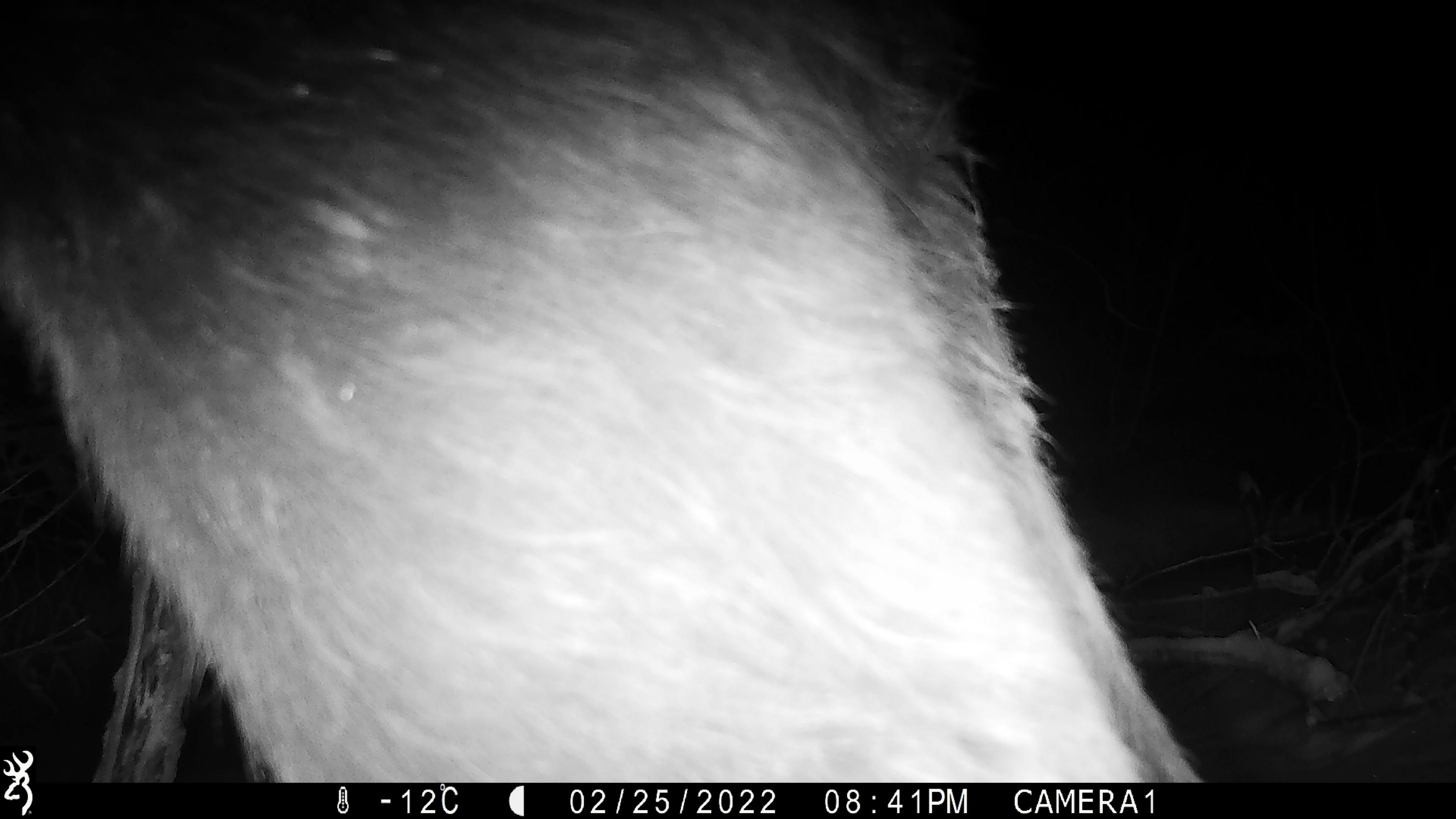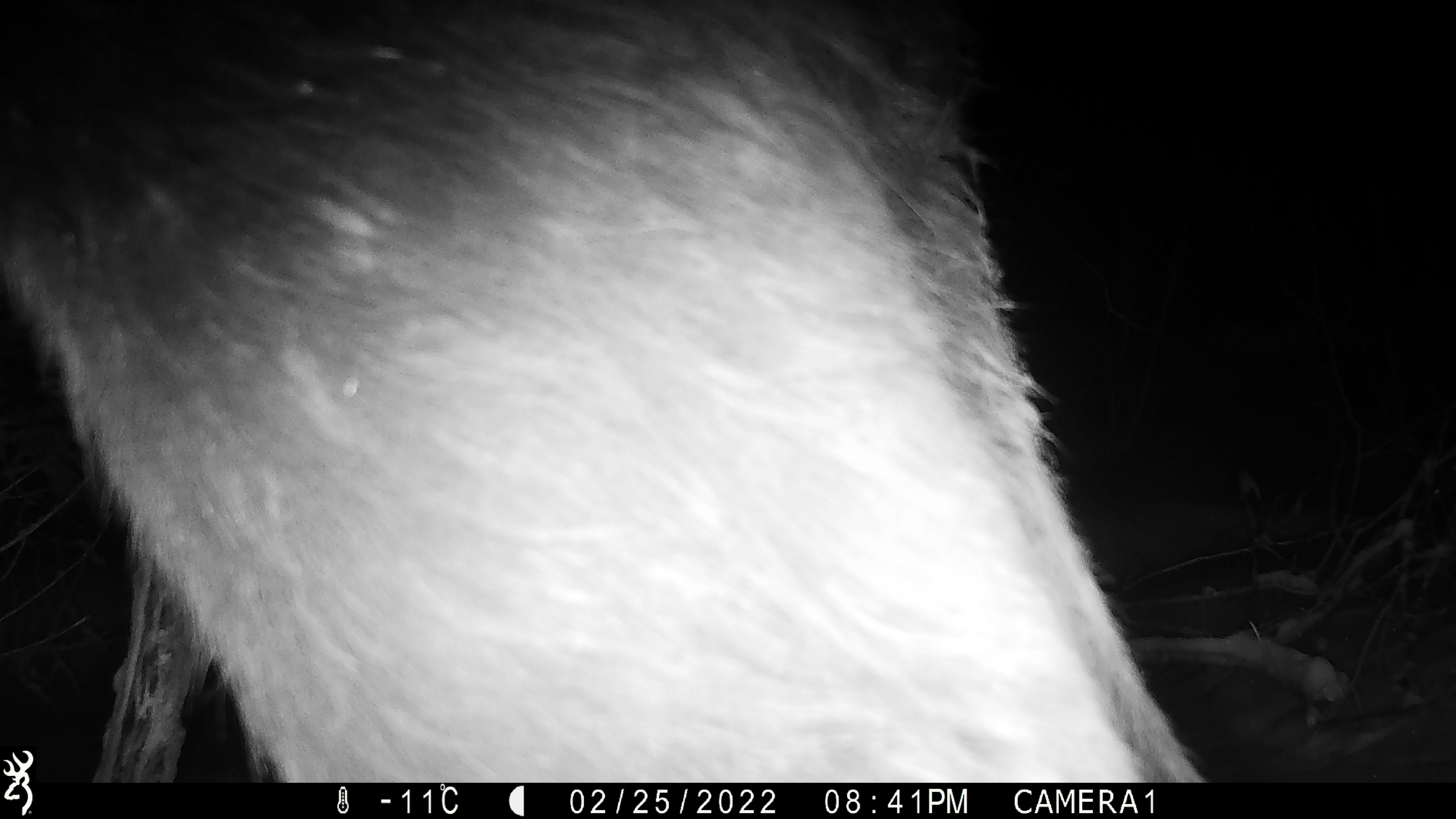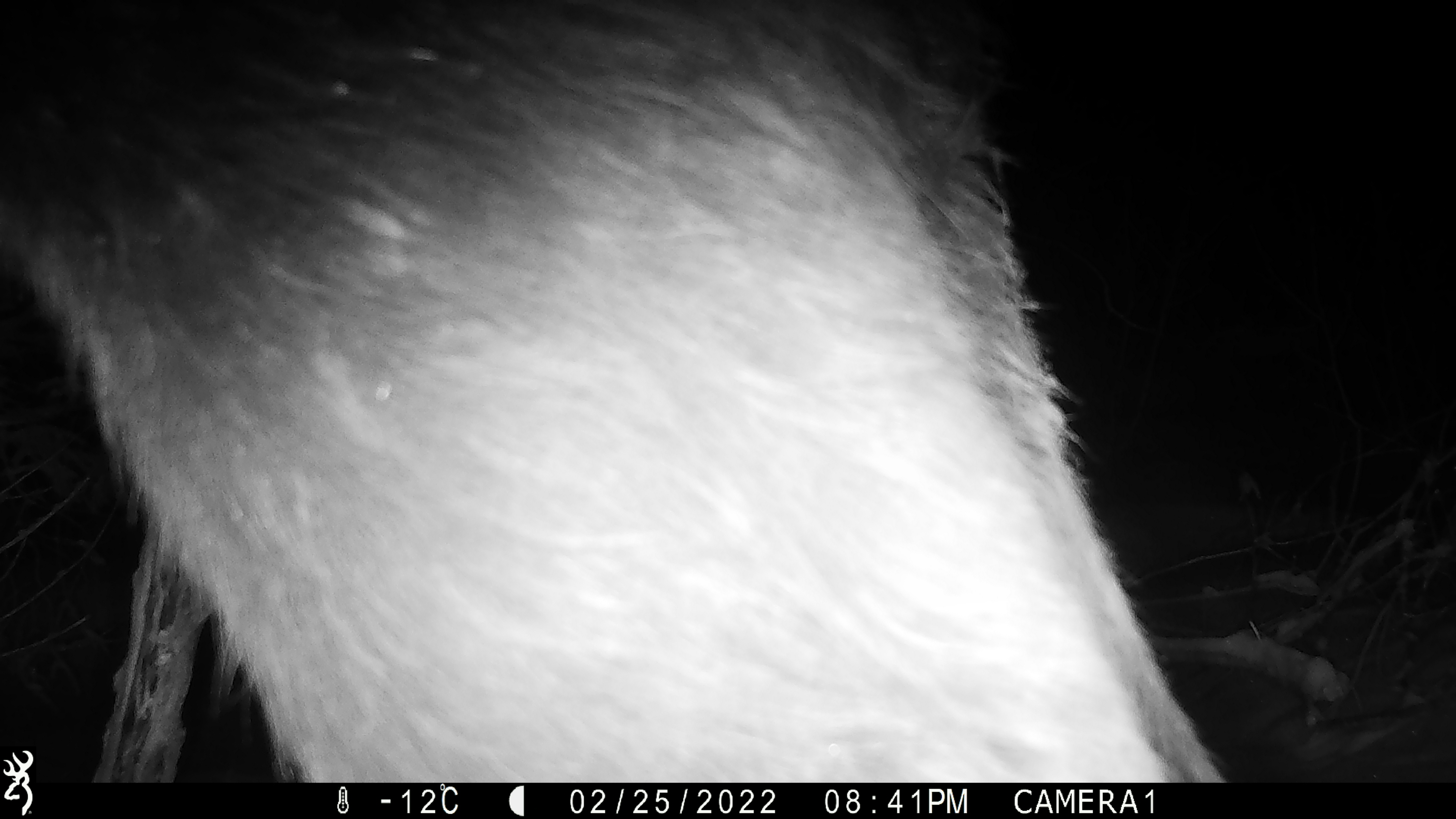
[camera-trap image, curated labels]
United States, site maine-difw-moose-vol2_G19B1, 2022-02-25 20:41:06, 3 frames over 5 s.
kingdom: Animalia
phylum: Chordata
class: Mammalia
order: Artiodactyla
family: Cervidae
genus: Alces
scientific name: Alces alces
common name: moose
Moose (Alces alces).